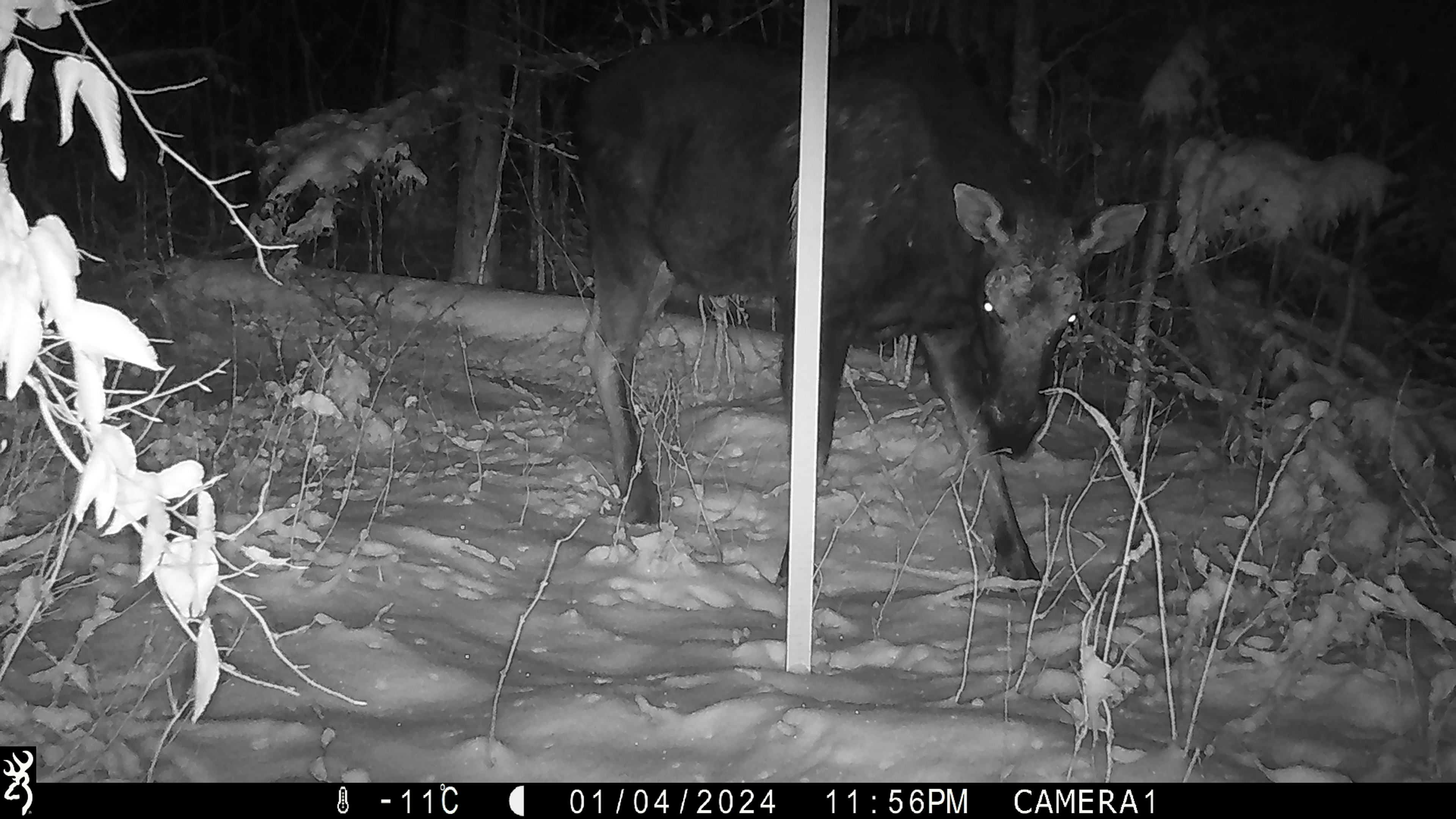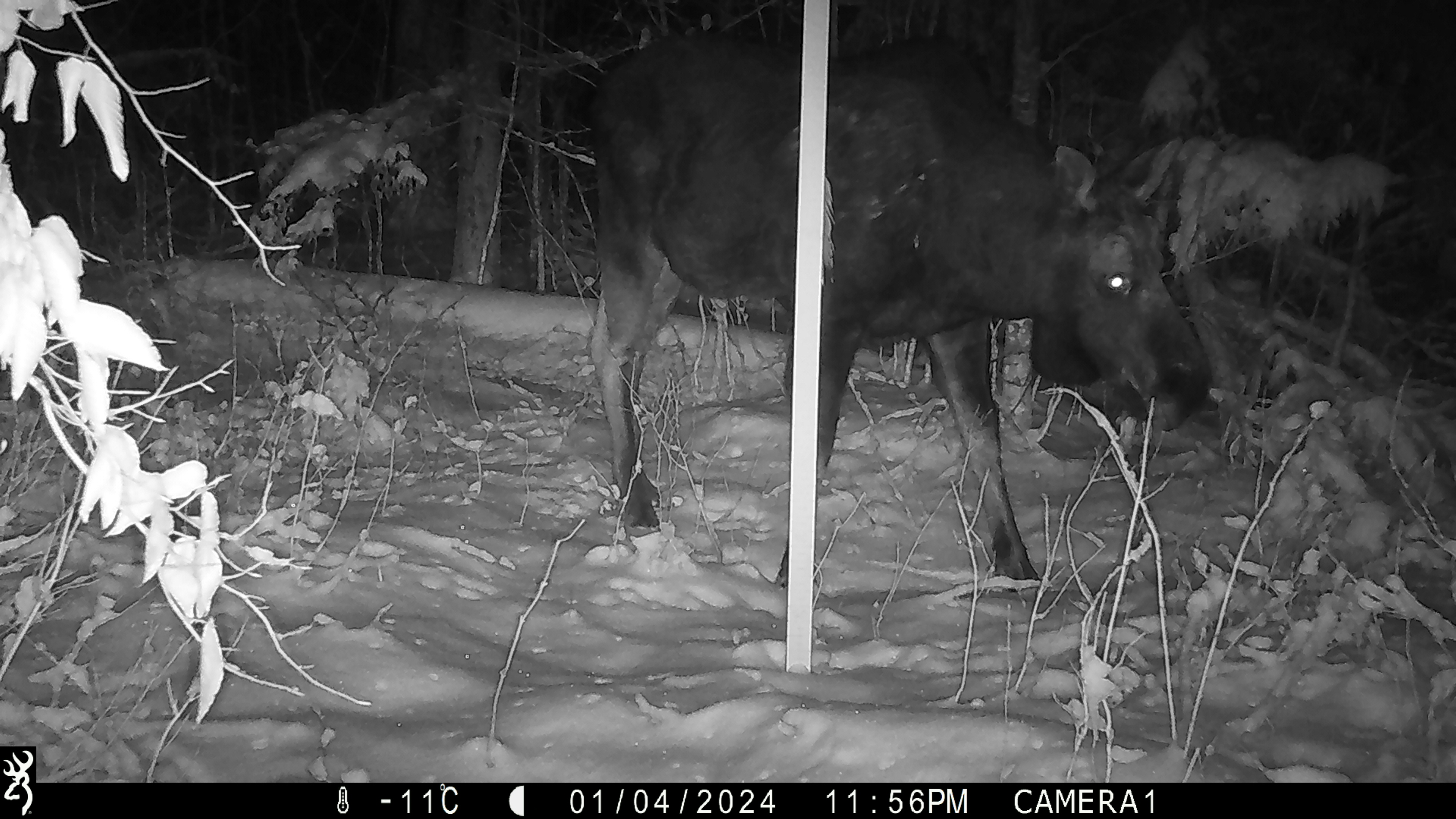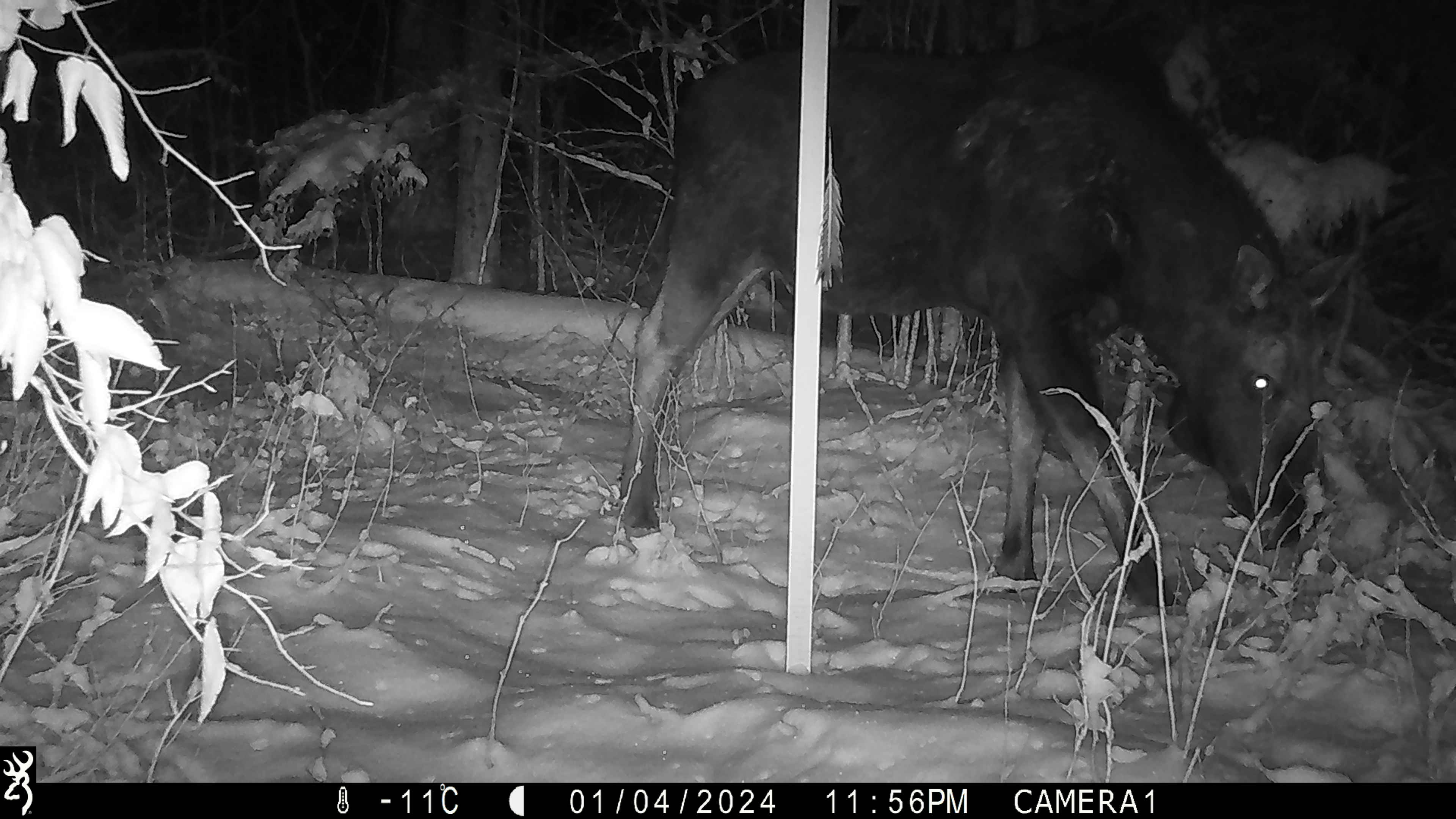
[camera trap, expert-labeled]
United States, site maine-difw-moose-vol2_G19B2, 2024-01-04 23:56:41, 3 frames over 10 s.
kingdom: Animalia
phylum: Chordata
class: Mammalia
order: Artiodactyla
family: Cervidae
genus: Alces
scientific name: Alces alces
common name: moose